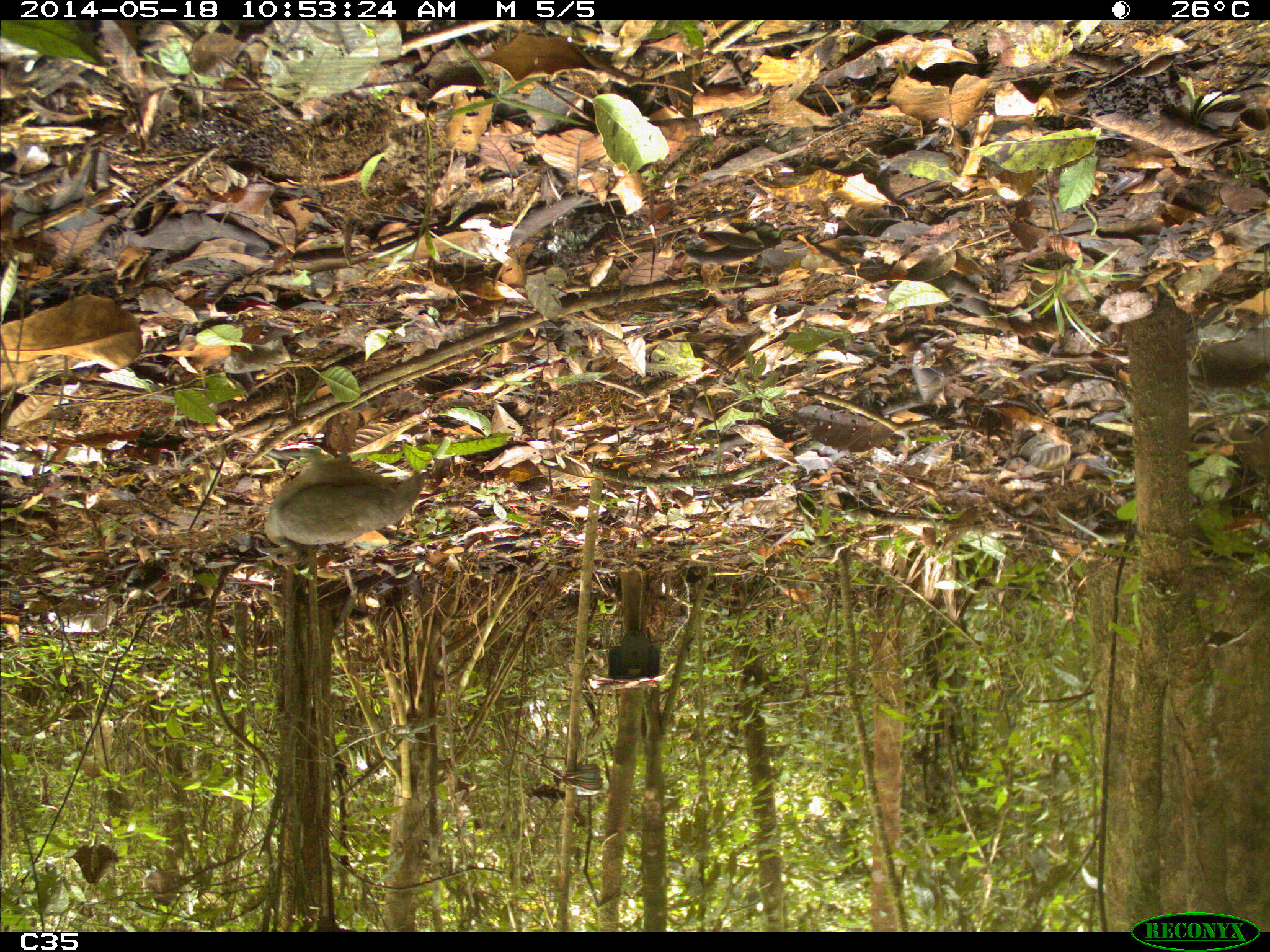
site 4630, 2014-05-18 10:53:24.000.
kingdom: Animalia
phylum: Chordata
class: Aves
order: Tinamiformes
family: Tinamidae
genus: Tinamus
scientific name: Tinamus major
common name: great tinamou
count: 1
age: adult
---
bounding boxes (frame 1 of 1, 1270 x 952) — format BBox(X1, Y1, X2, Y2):
tinamus major: BBox(253, 445, 431, 566)